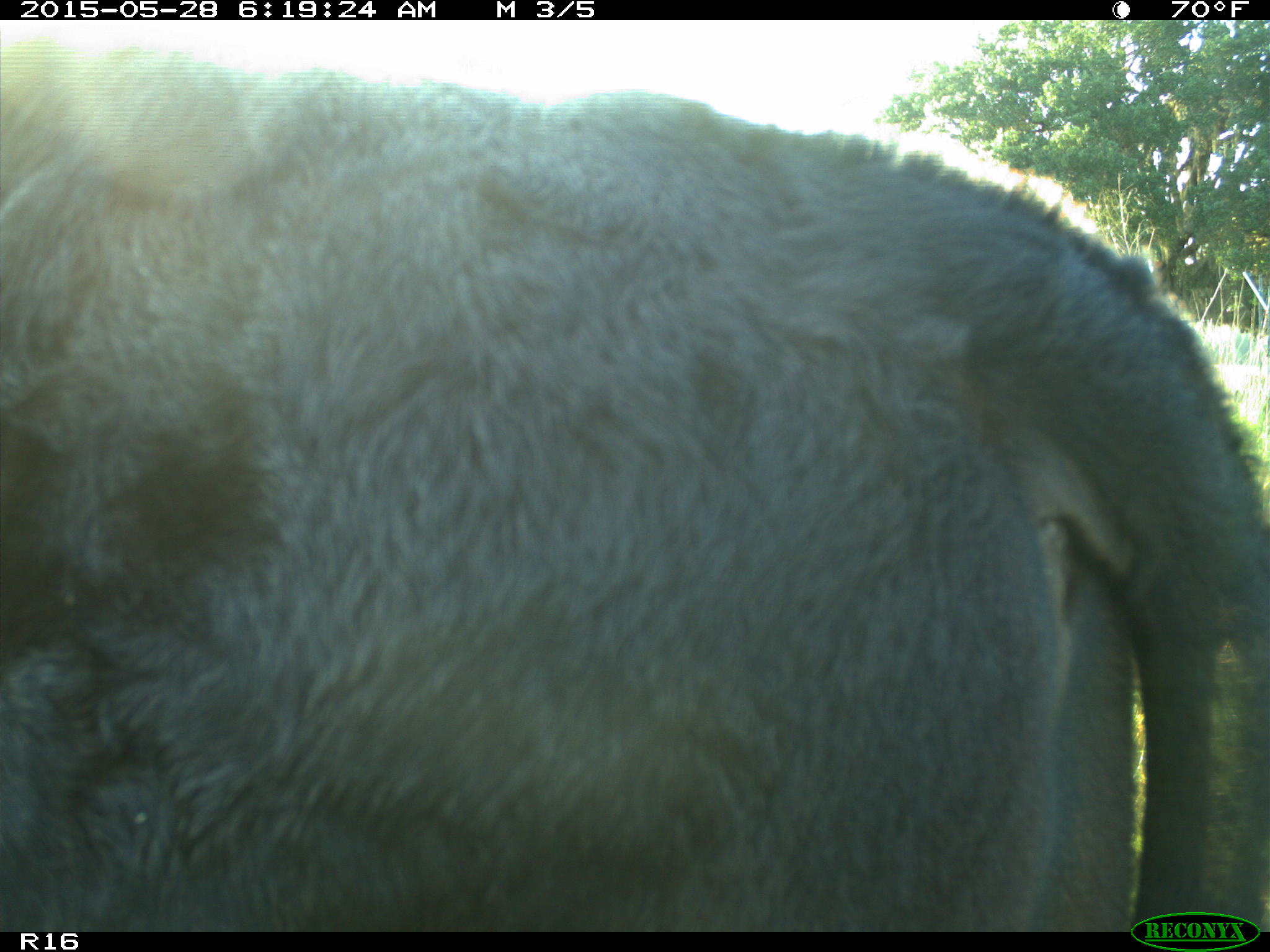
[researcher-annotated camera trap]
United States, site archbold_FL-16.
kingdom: Animalia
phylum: Chordata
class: Mammalia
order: Artiodactyla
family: Bovidae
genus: Bos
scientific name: Bos taurus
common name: domestic cow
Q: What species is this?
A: Bos taurus (domestic cow).